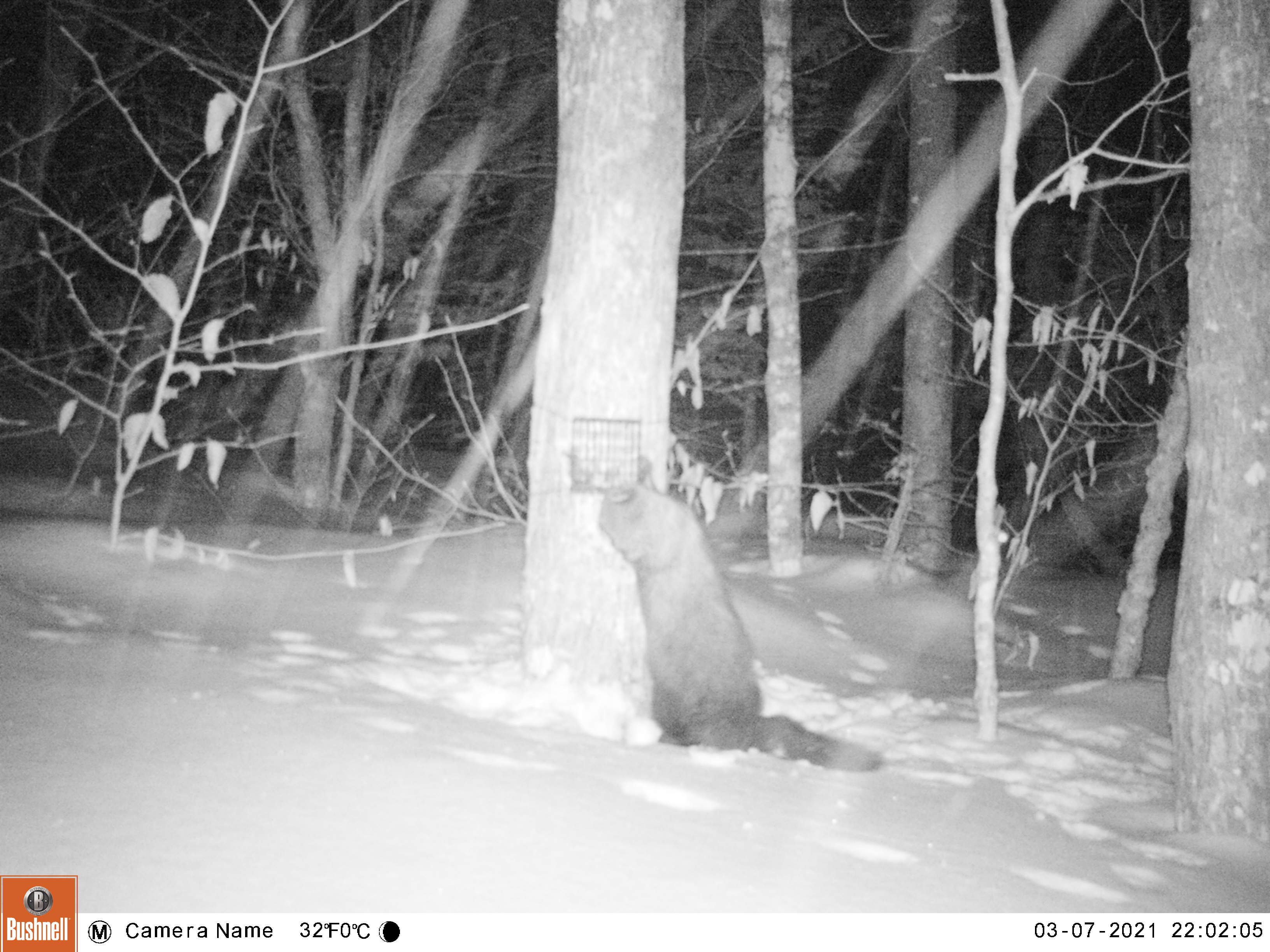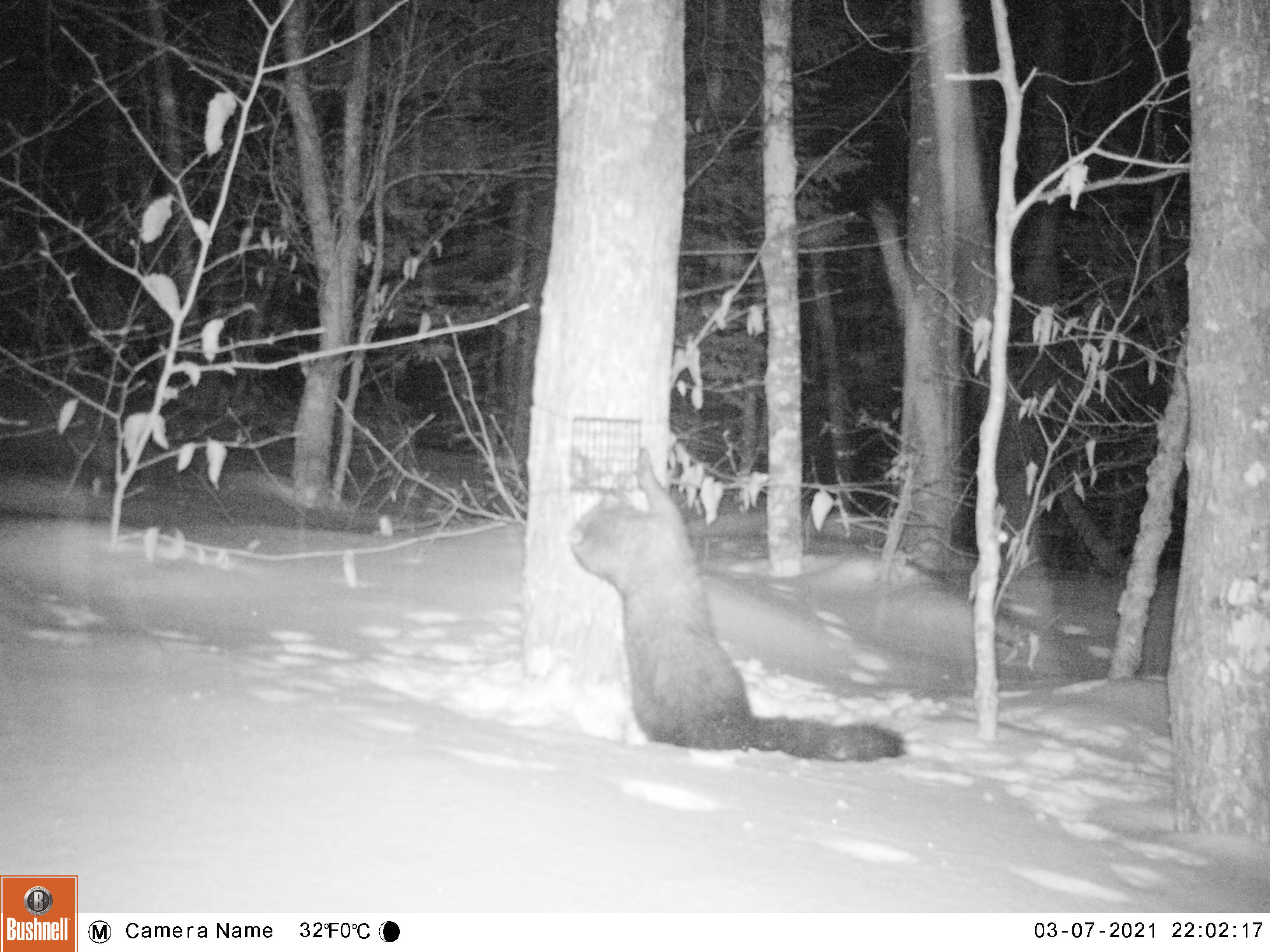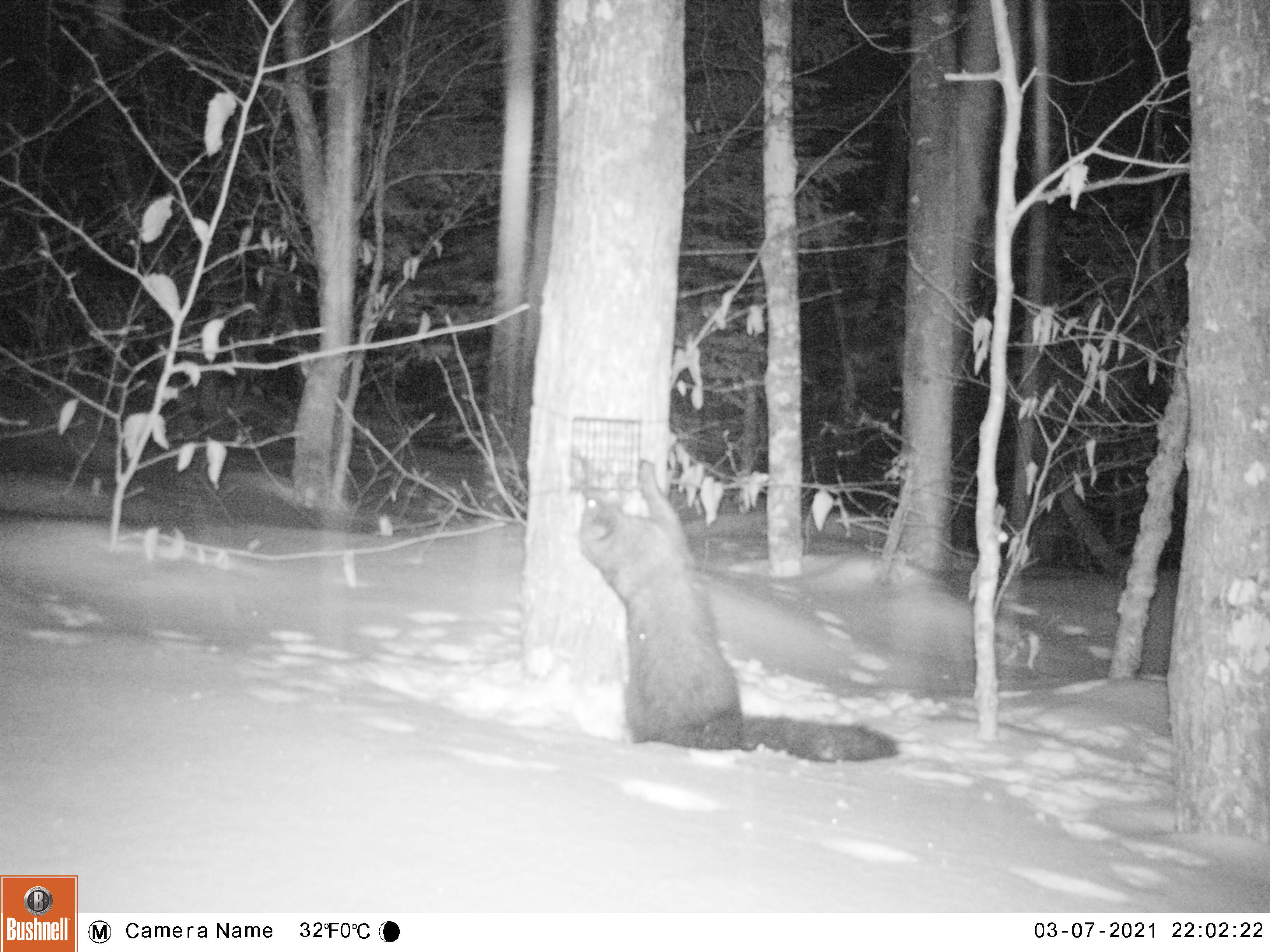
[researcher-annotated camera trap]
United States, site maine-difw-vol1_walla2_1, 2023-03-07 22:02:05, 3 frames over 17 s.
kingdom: Animalia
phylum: Chordata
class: Mammalia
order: Carnivora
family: Mustelidae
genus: Pekania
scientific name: Pekania pennanti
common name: fisher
Fisher (Pekania pennanti).